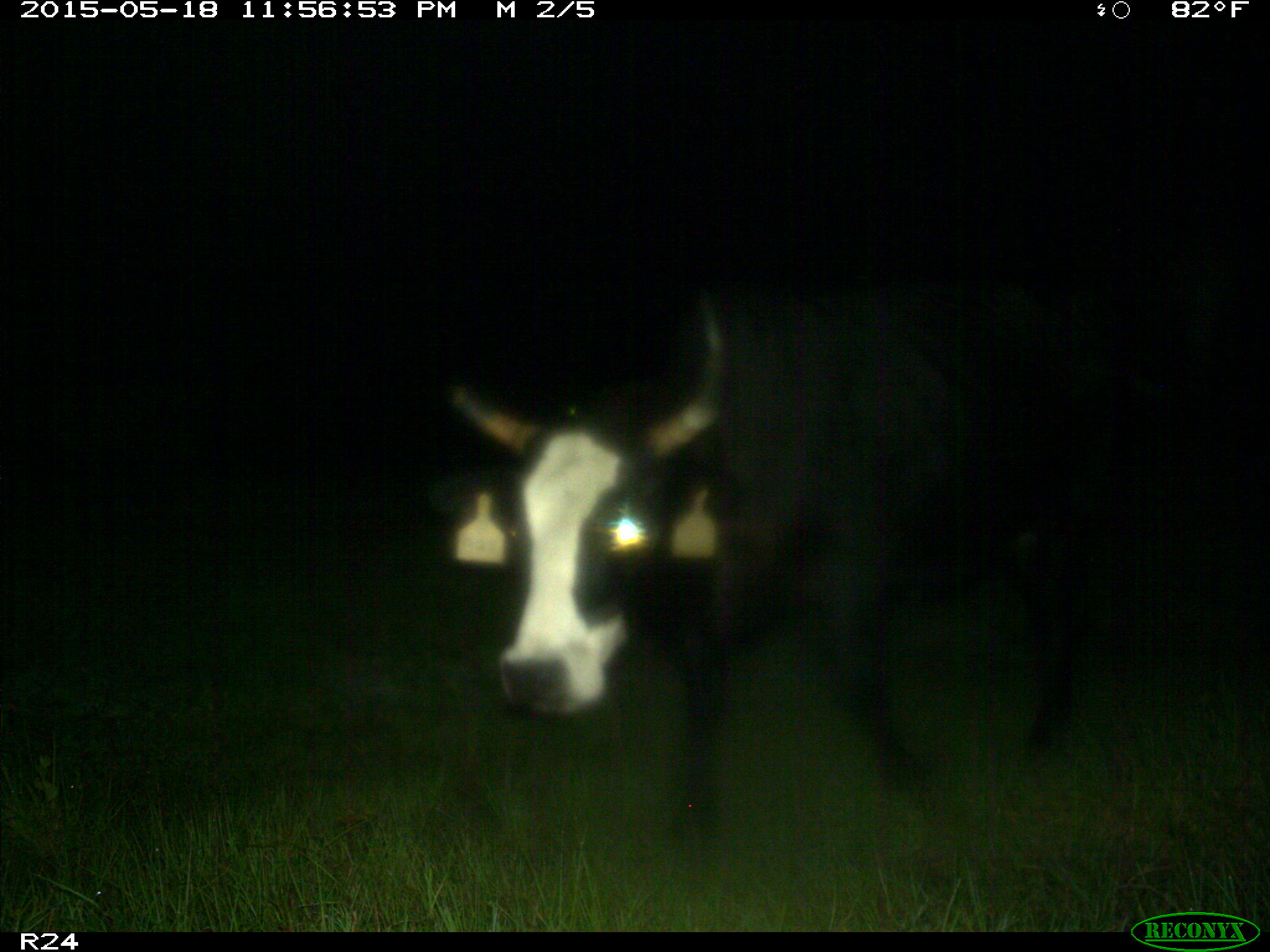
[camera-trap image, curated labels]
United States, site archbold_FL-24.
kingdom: Animalia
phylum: Chordata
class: Mammalia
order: Artiodactyla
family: Bovidae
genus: Bos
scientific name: Bos taurus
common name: domestic cow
Bos taurus (domestic cow).